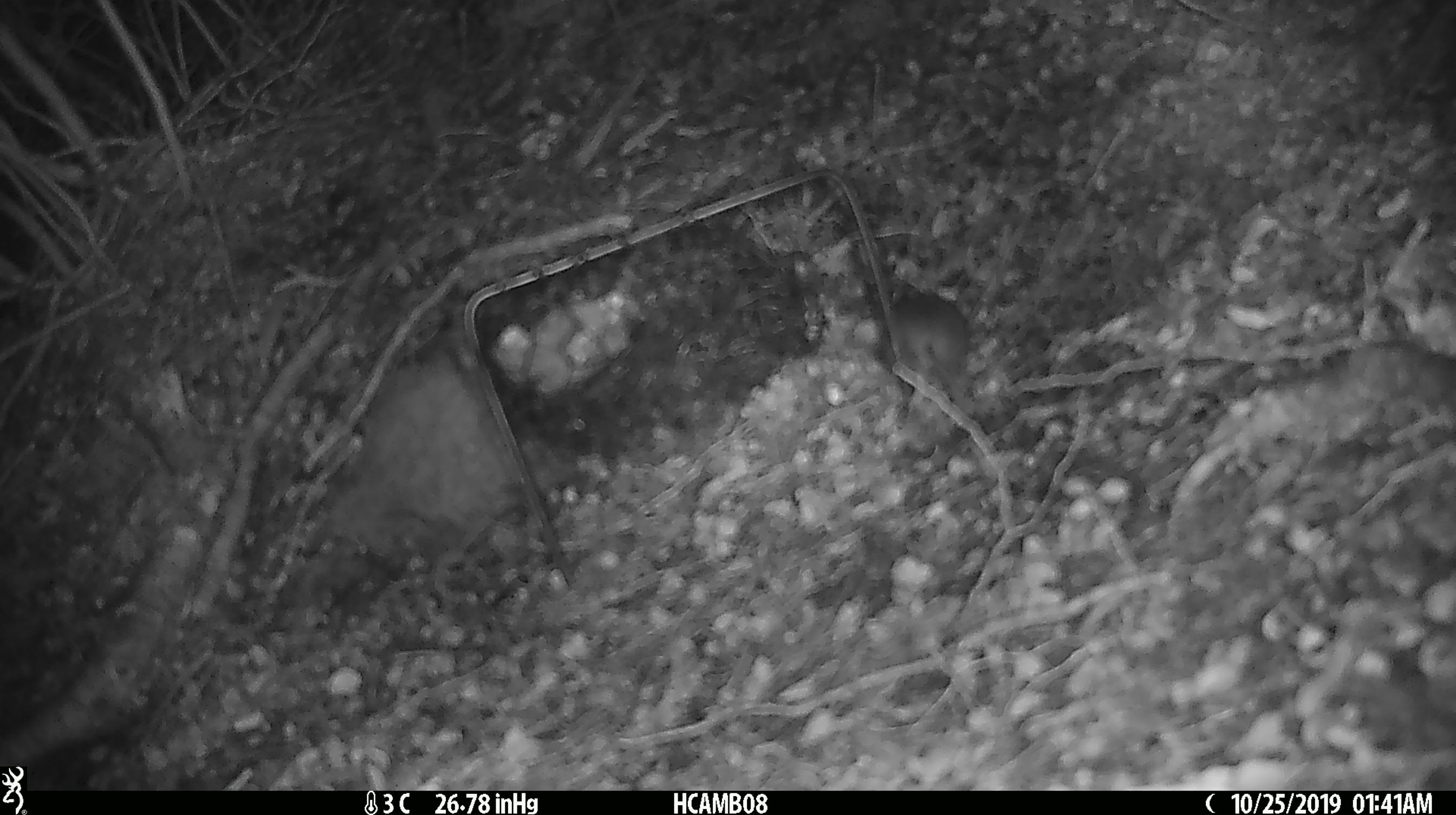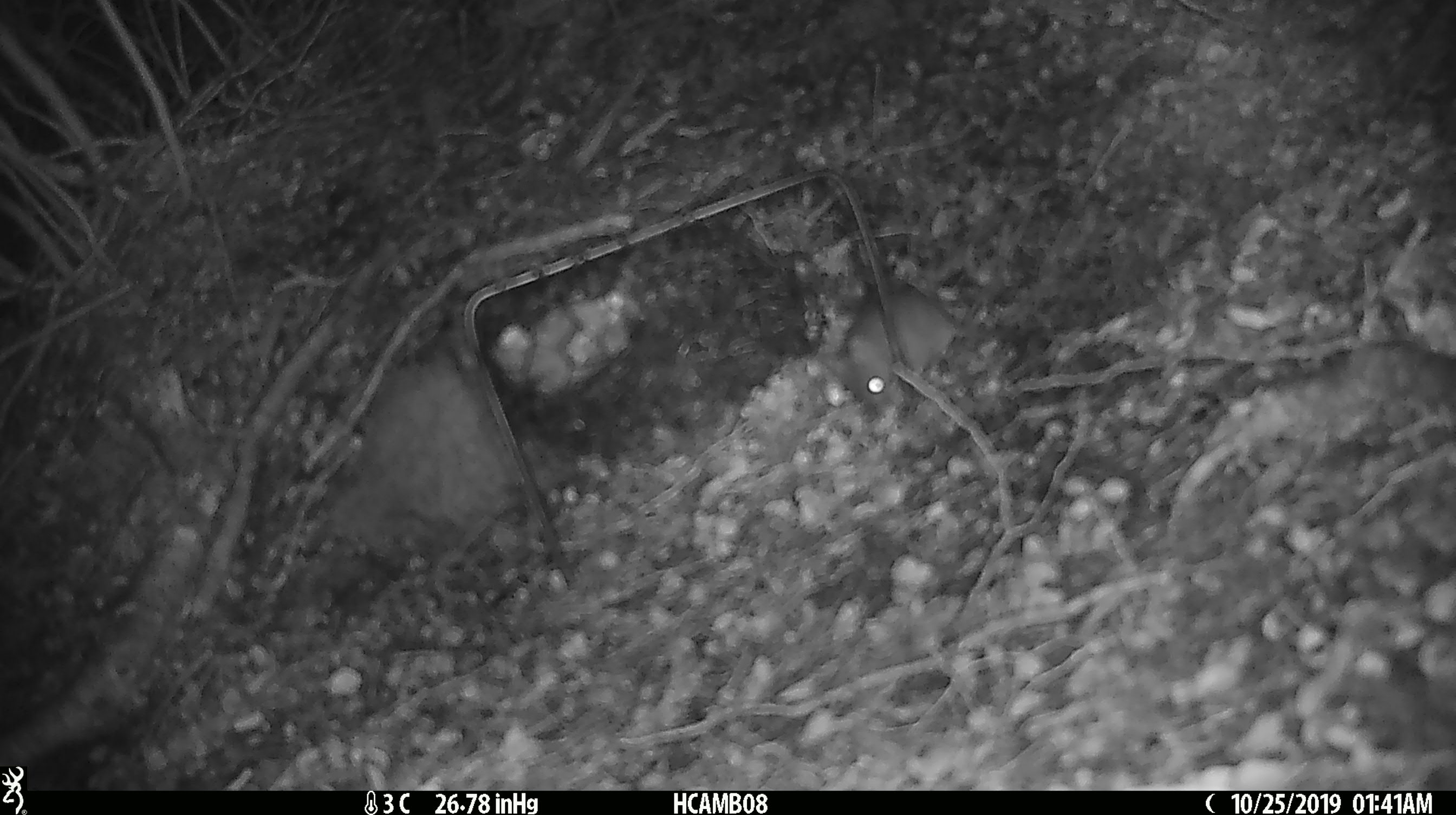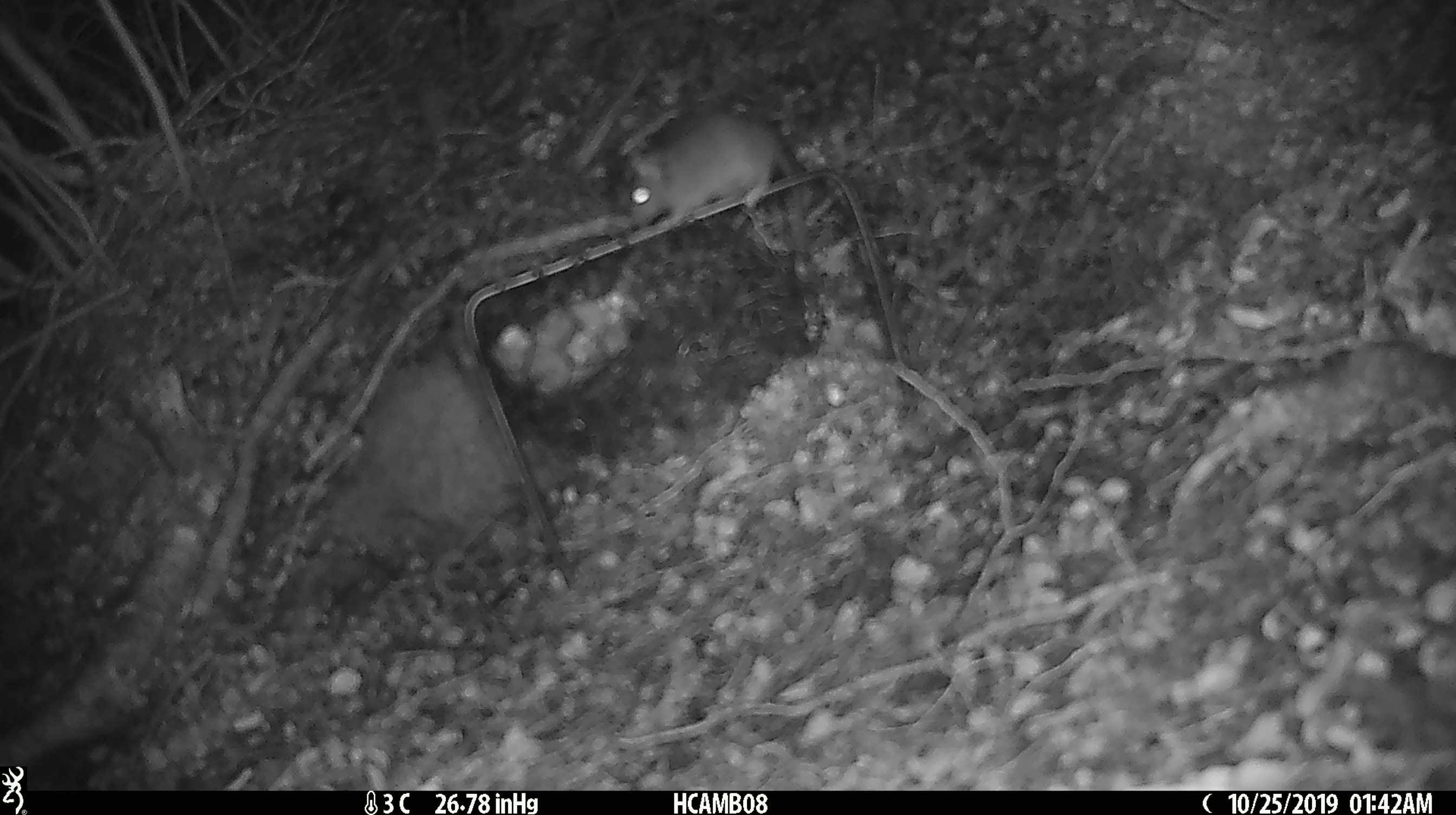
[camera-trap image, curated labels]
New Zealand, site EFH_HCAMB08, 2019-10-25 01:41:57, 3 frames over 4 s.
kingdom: Animalia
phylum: Chordata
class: Mammalia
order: Rodentia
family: Muridae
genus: Mus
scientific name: Mus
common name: mouse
Mouse (Mus).